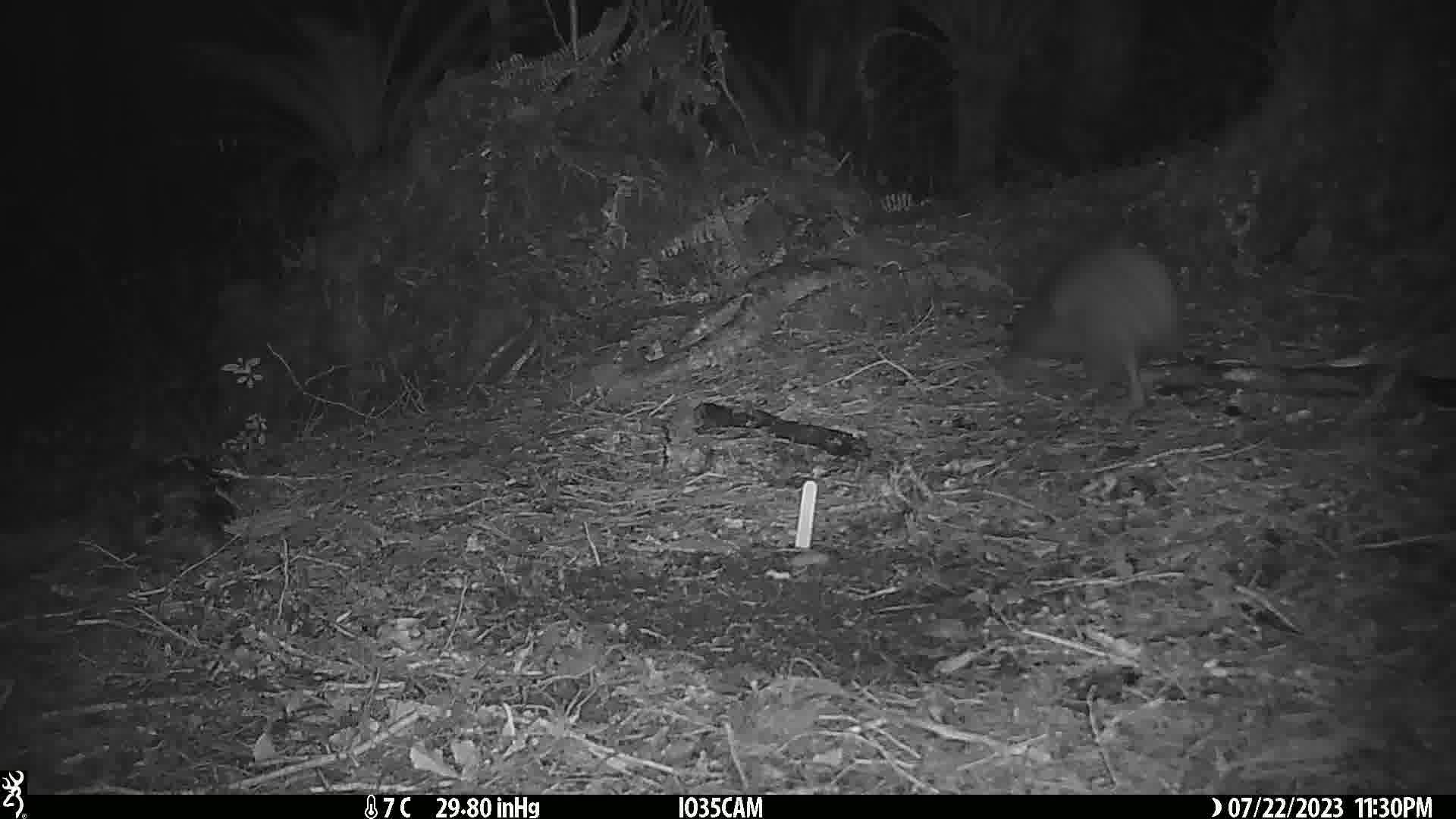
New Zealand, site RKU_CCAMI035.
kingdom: Animalia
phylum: Chordata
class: Aves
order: Apterygiformes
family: Apterygidae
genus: Apteryx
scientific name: Apteryx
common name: kiwi